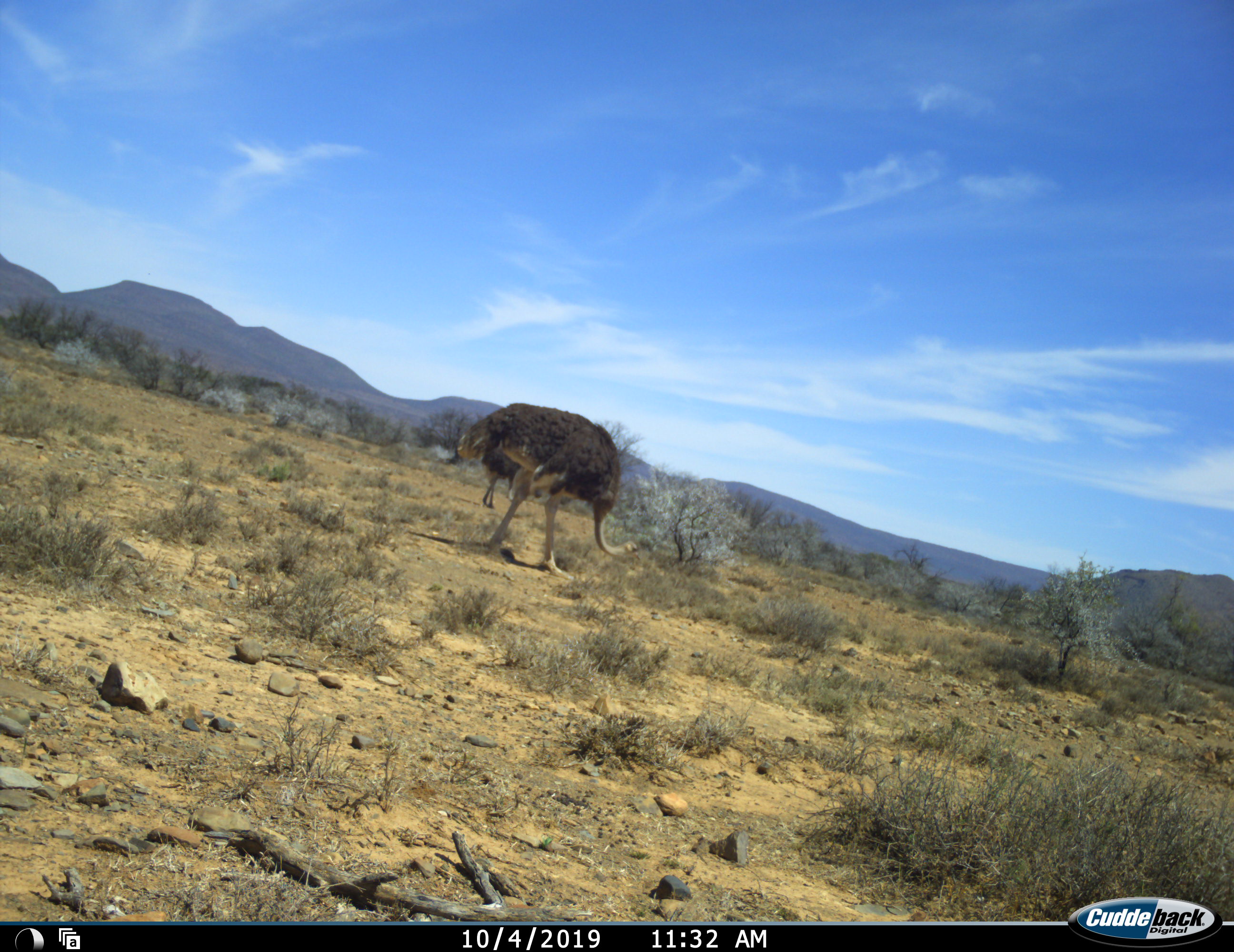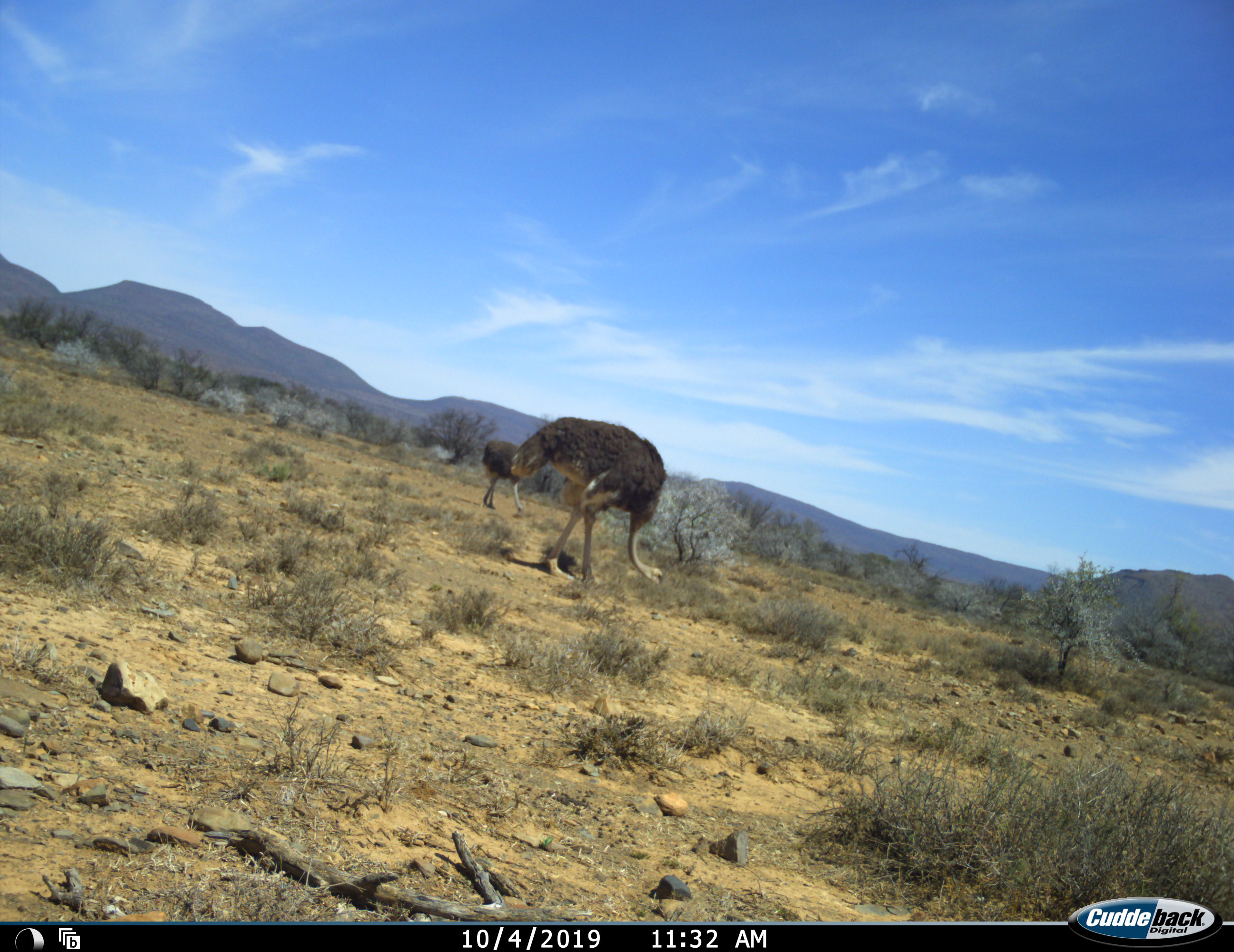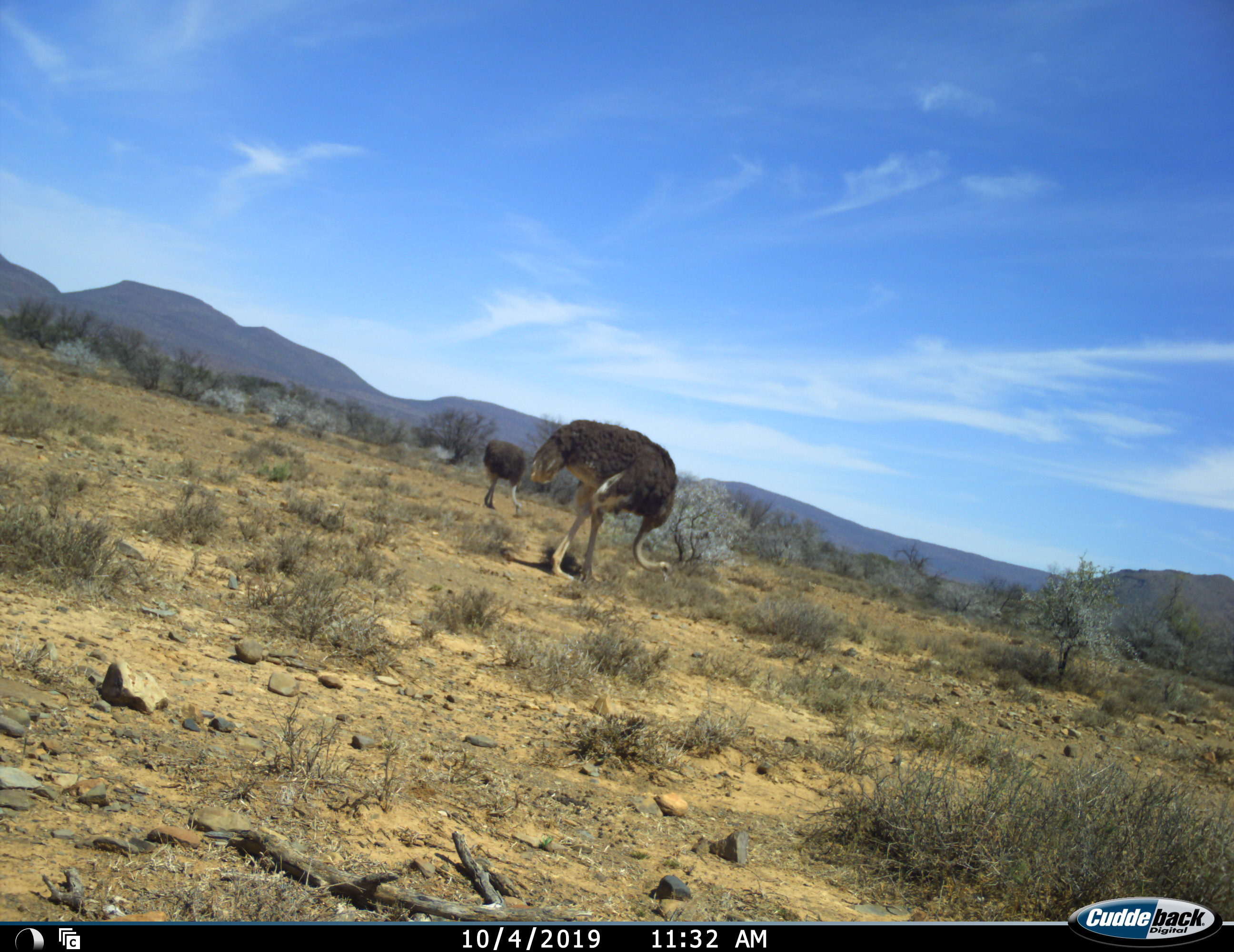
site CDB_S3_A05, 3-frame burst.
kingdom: Animalia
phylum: Chordata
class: Aves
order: Struthioniformes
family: Struthionidae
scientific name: Struthionidae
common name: ostrich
Ostrich (Struthionidae), count 2. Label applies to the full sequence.